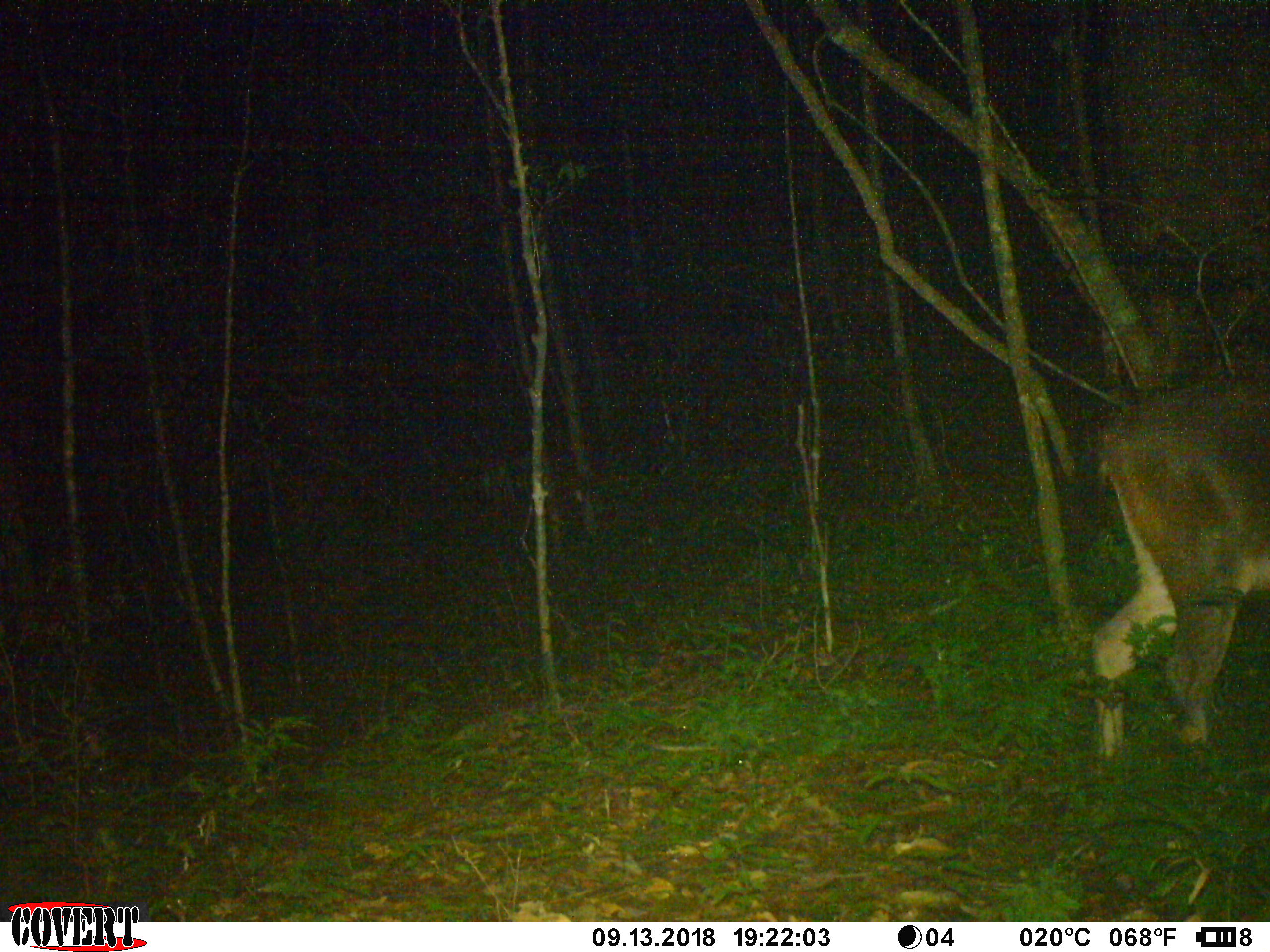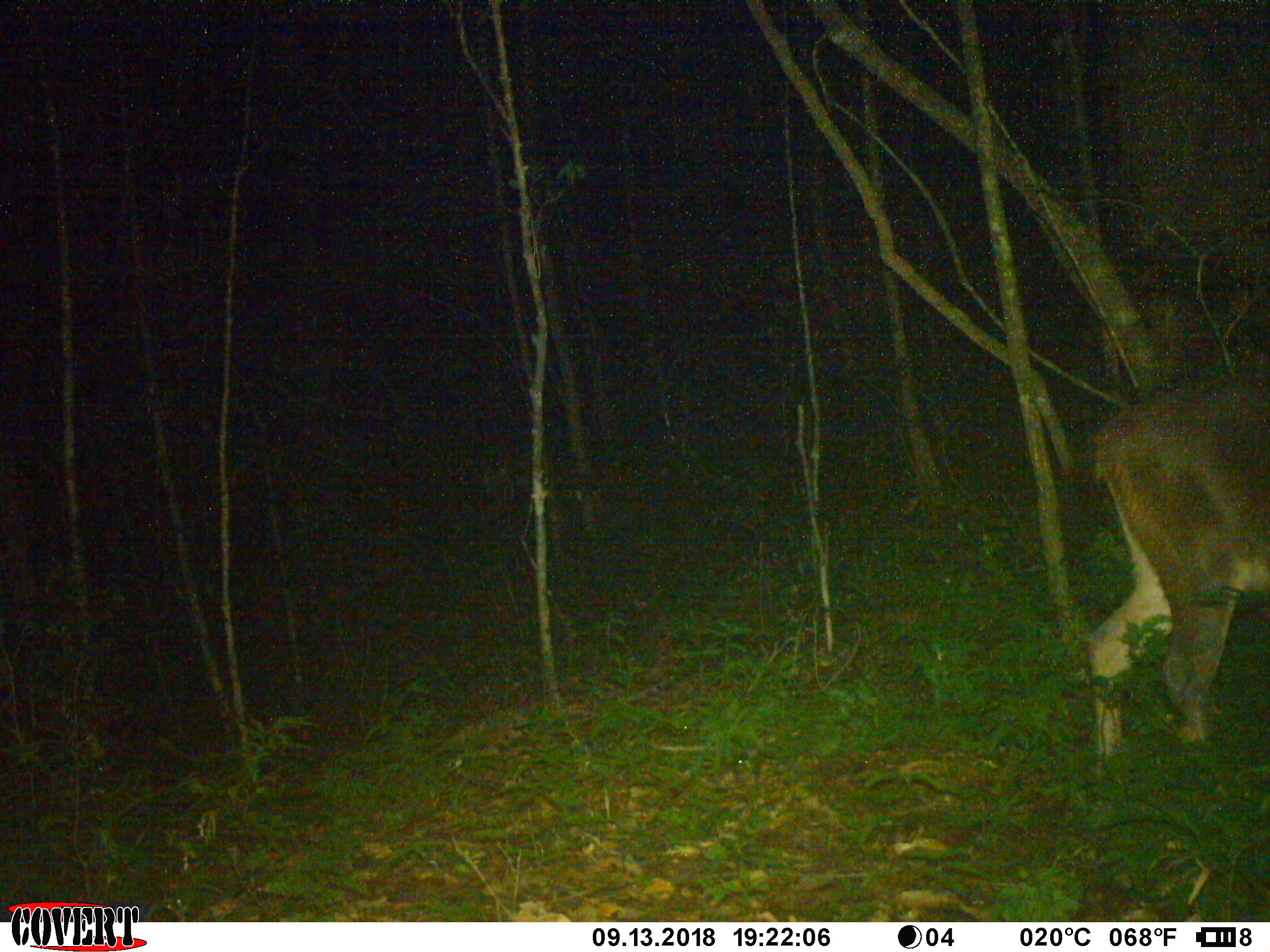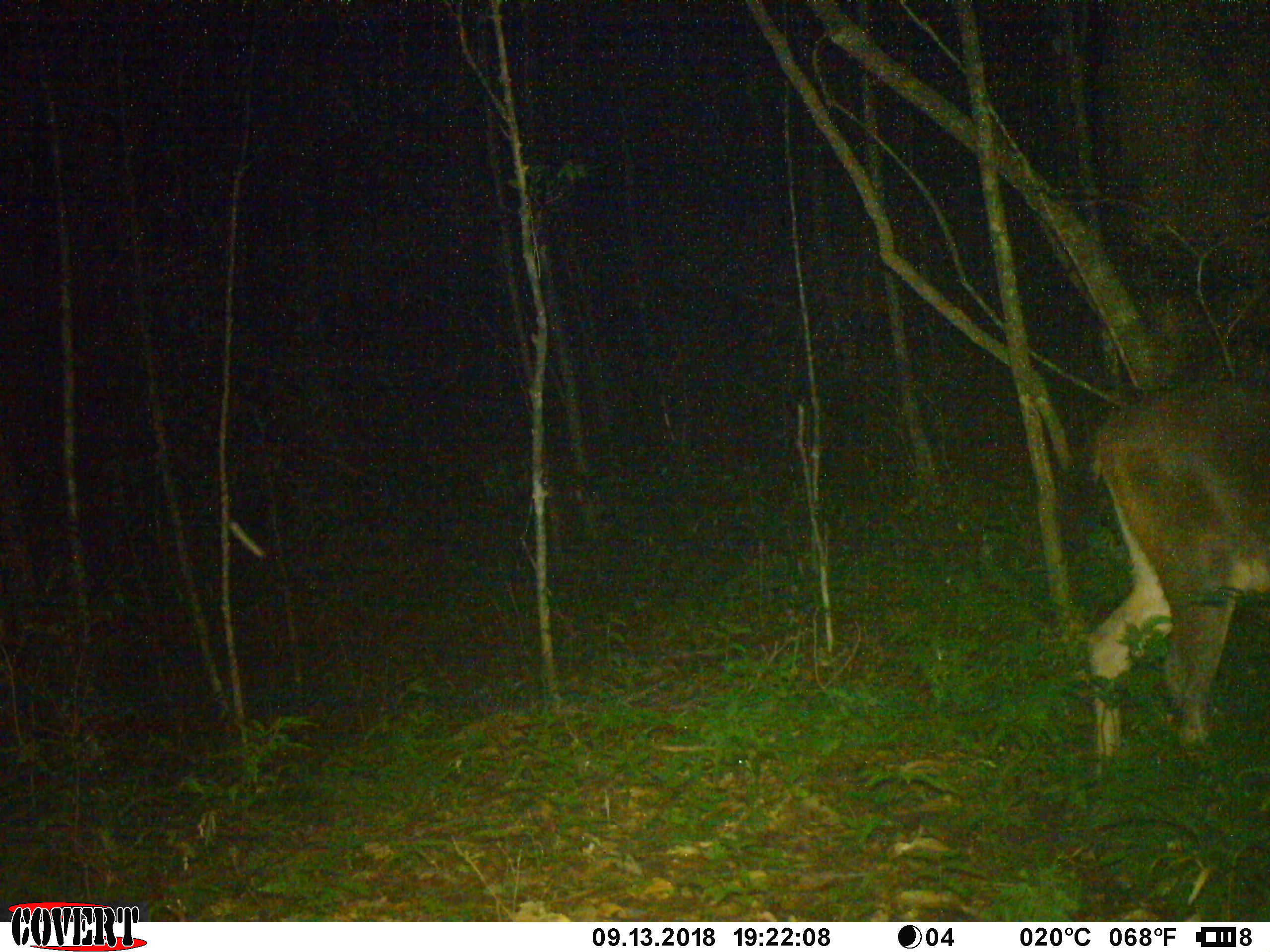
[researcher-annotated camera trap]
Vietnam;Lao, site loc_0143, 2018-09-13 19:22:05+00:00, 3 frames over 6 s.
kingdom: Animalia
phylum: Chordata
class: Mammalia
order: Artiodactyla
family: Cervidae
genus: Rusa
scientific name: Rusa unicolor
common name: sambar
Sambar (Rusa unicolor). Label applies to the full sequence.